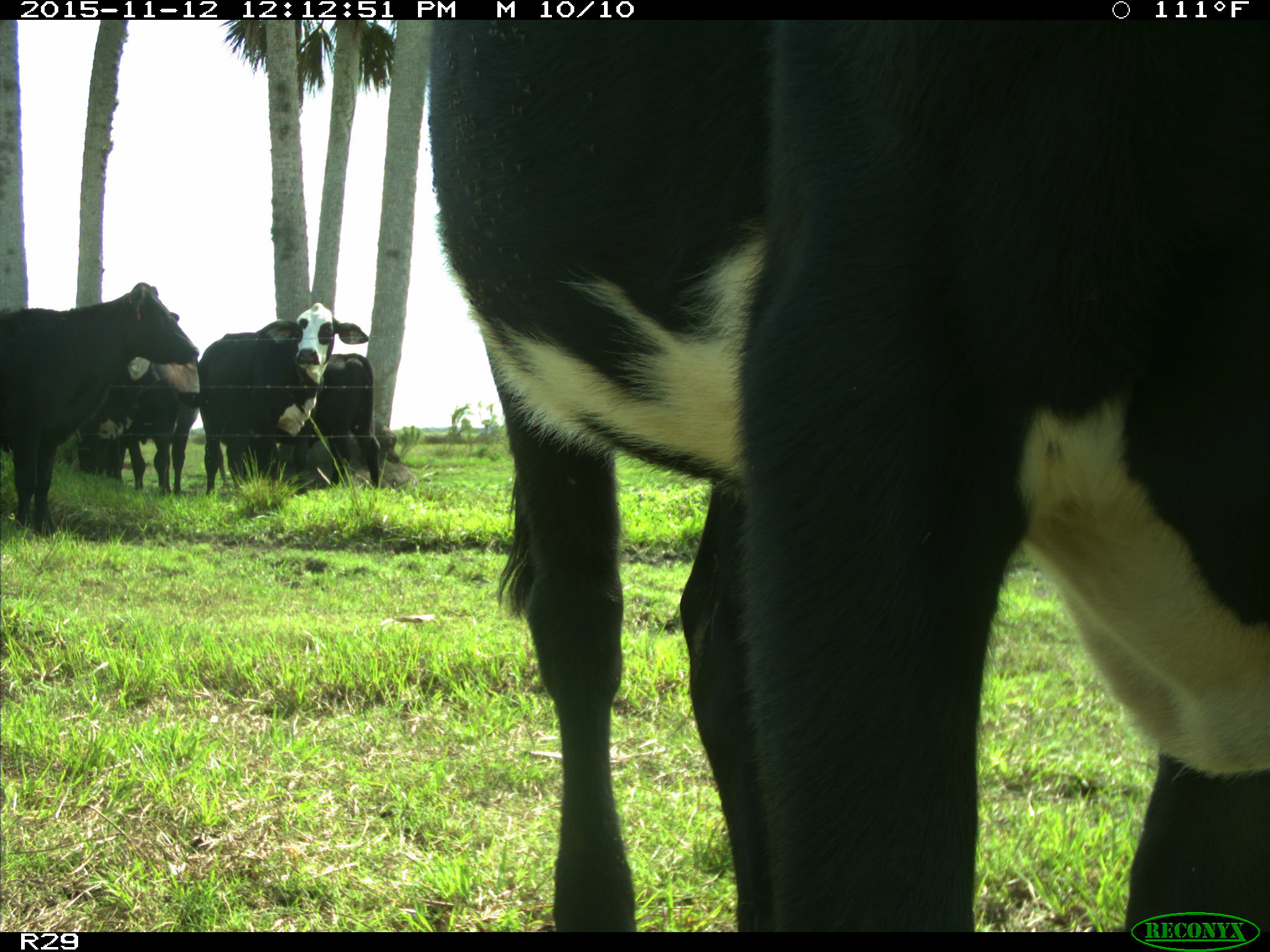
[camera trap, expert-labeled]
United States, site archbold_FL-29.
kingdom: Animalia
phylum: Chordata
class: Mammalia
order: Artiodactyla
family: Bovidae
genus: Bos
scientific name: Bos taurus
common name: domestic cow